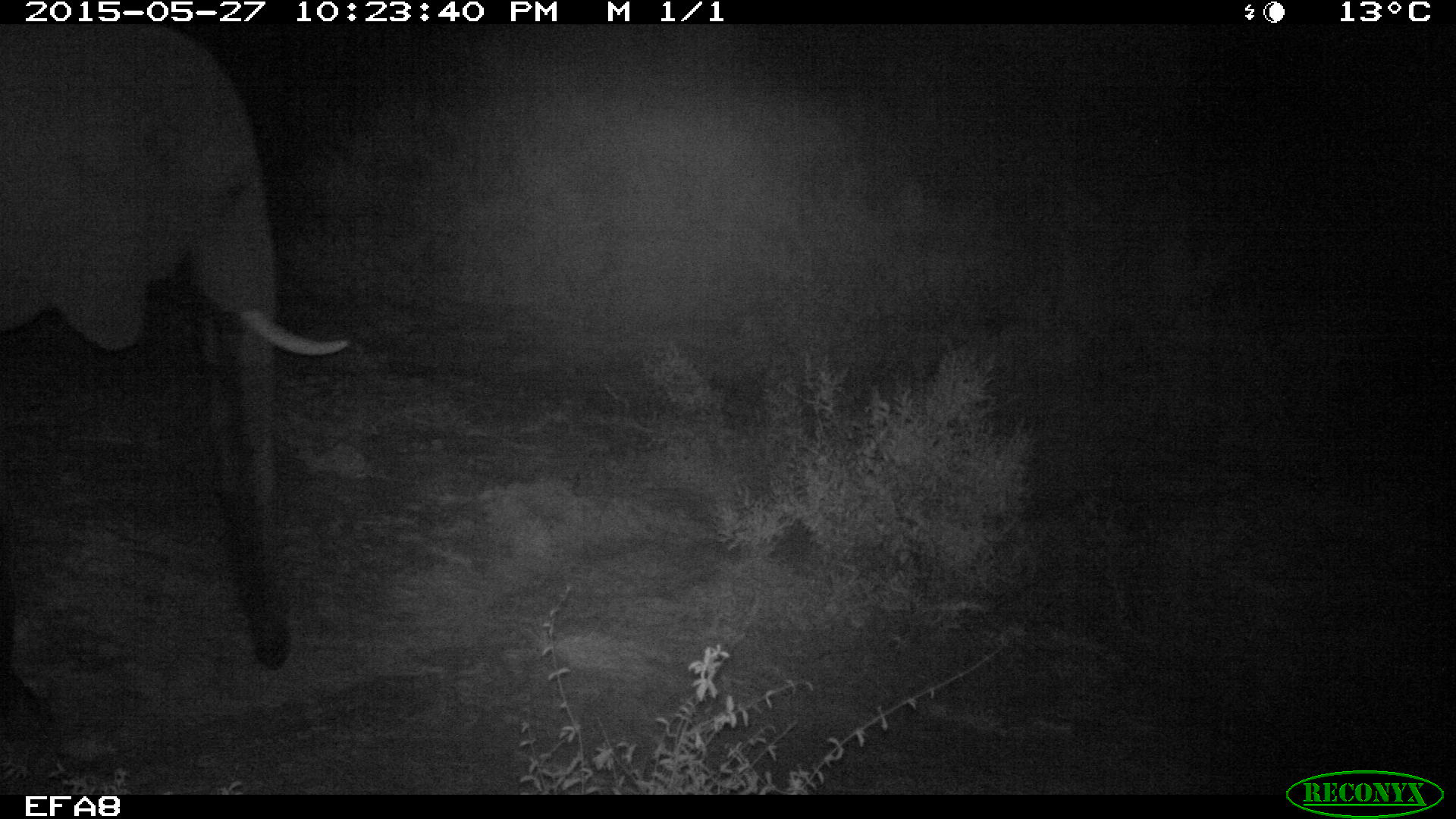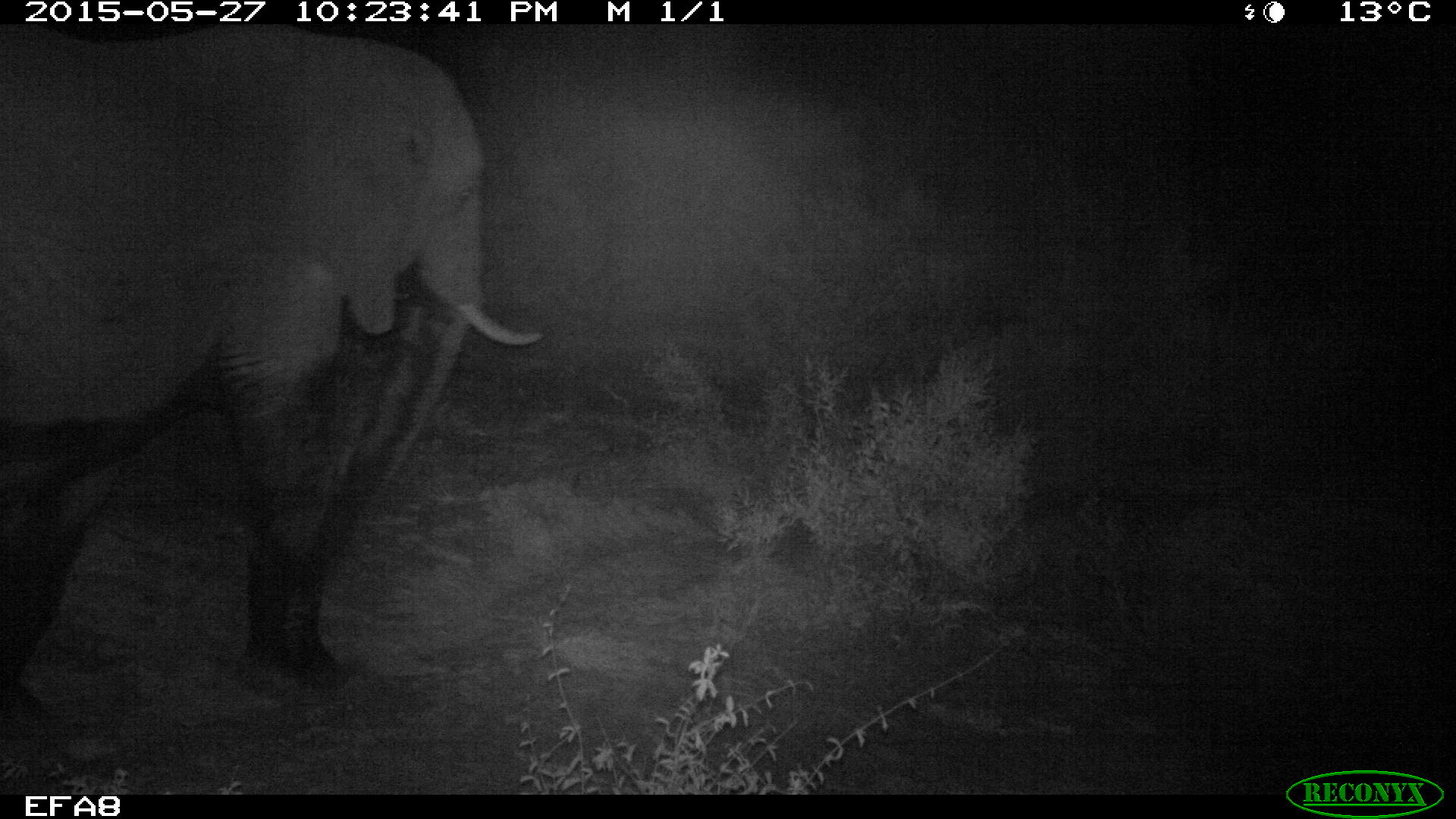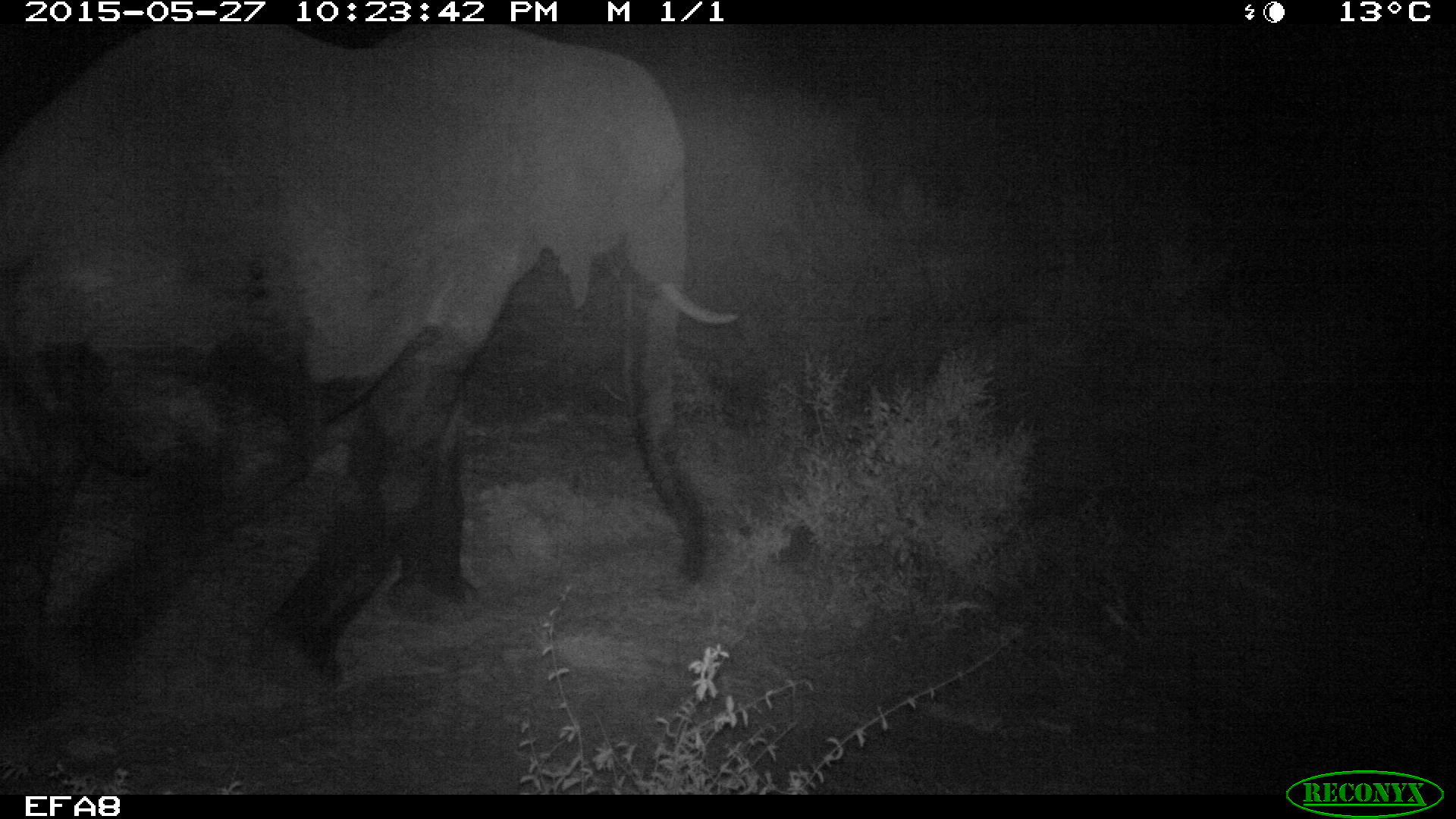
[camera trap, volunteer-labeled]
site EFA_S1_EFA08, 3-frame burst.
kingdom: Animalia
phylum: Chordata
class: Mammalia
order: Proboscidea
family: Elephantidae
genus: Loxodonta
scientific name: Loxodonta africana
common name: african bush elephant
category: elephant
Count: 1.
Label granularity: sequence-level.